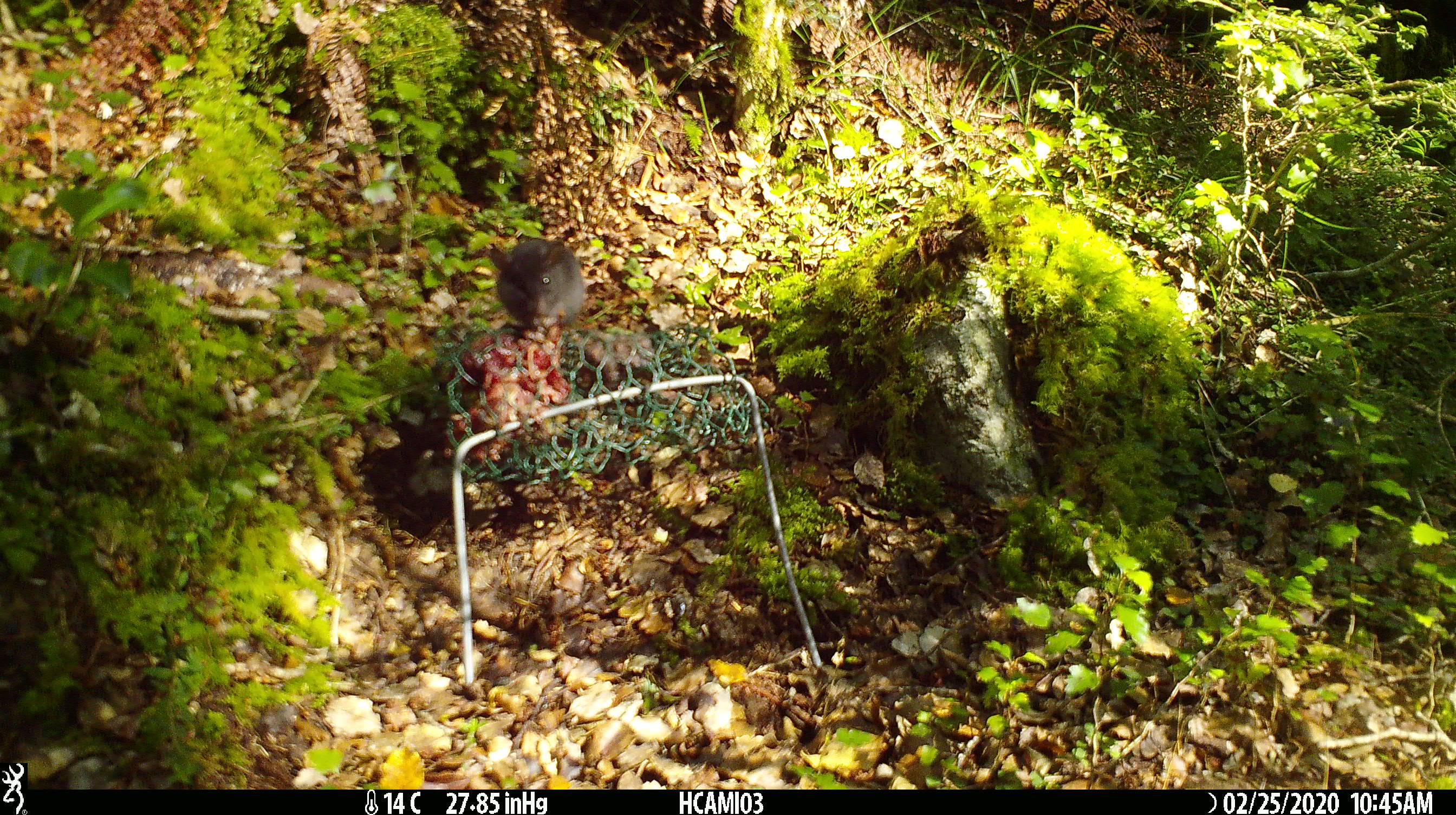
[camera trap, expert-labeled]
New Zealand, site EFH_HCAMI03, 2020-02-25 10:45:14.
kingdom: Animalia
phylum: Chordata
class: Mammalia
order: Rodentia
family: Muridae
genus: Mus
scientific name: Mus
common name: mouse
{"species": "mouse (Mus)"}